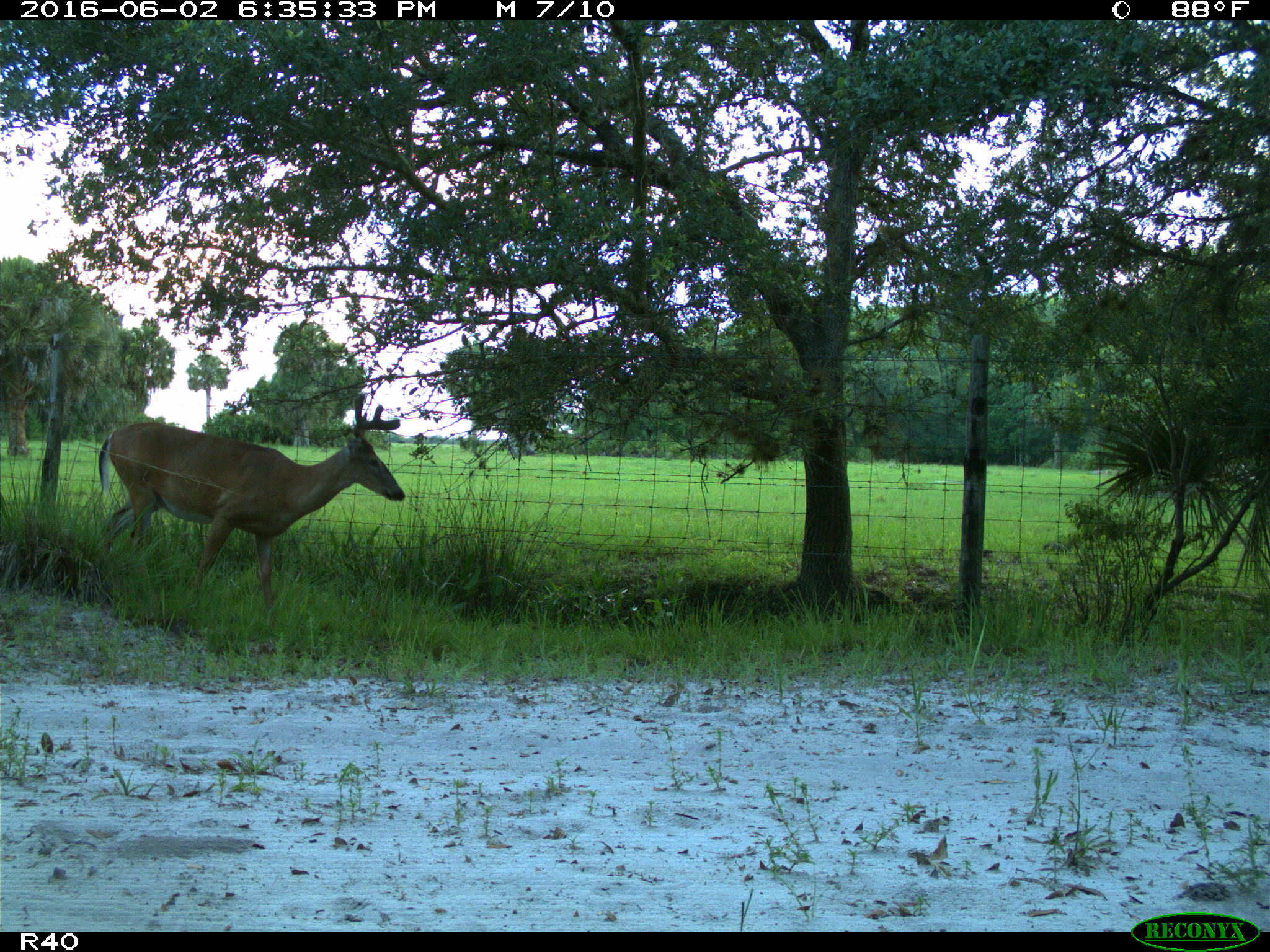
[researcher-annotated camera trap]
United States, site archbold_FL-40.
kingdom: Animalia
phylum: Chordata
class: Mammalia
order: Artiodactyla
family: Cervidae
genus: Odocoileus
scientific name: Odocoileus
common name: deer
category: unidentified deer